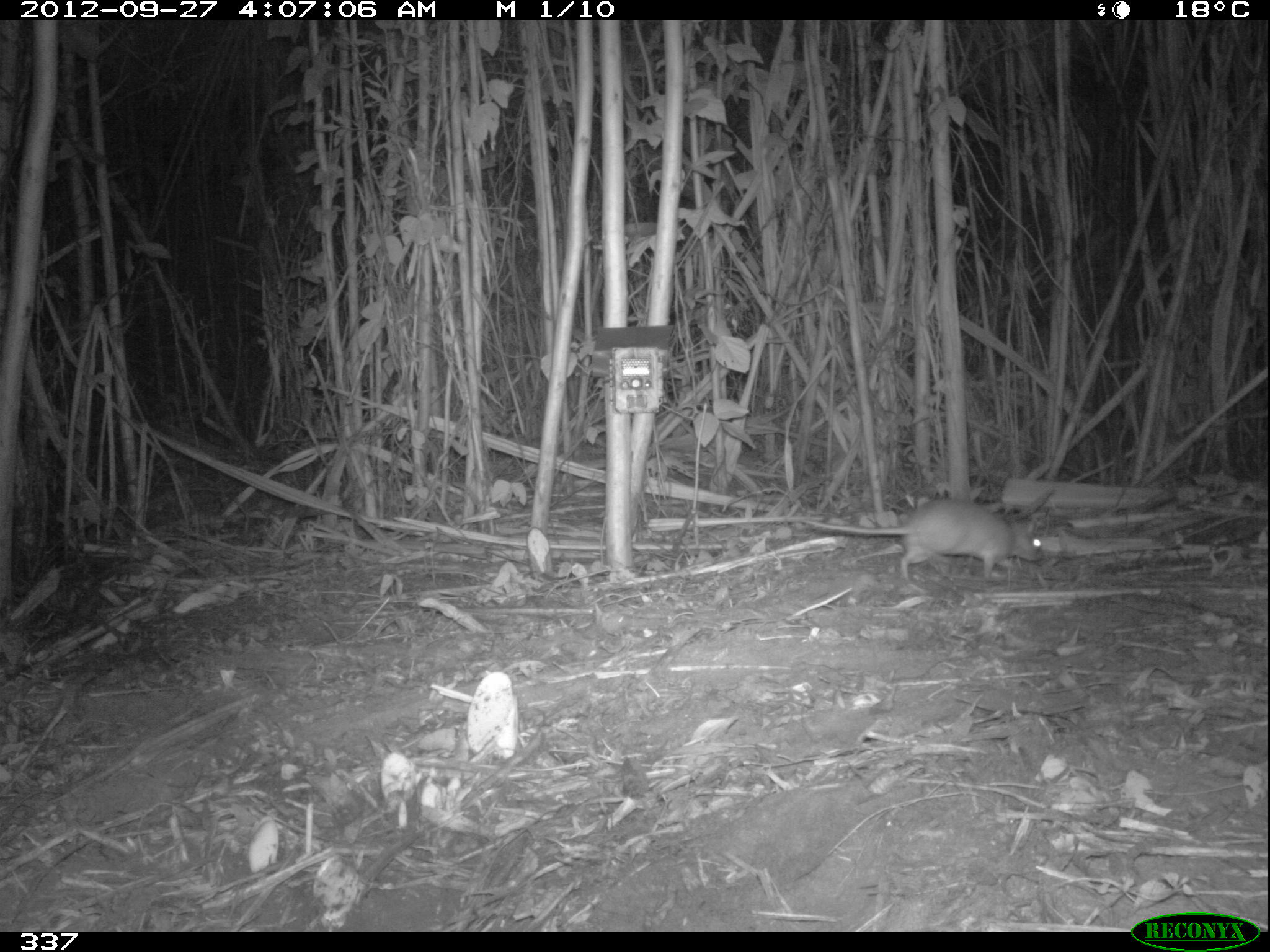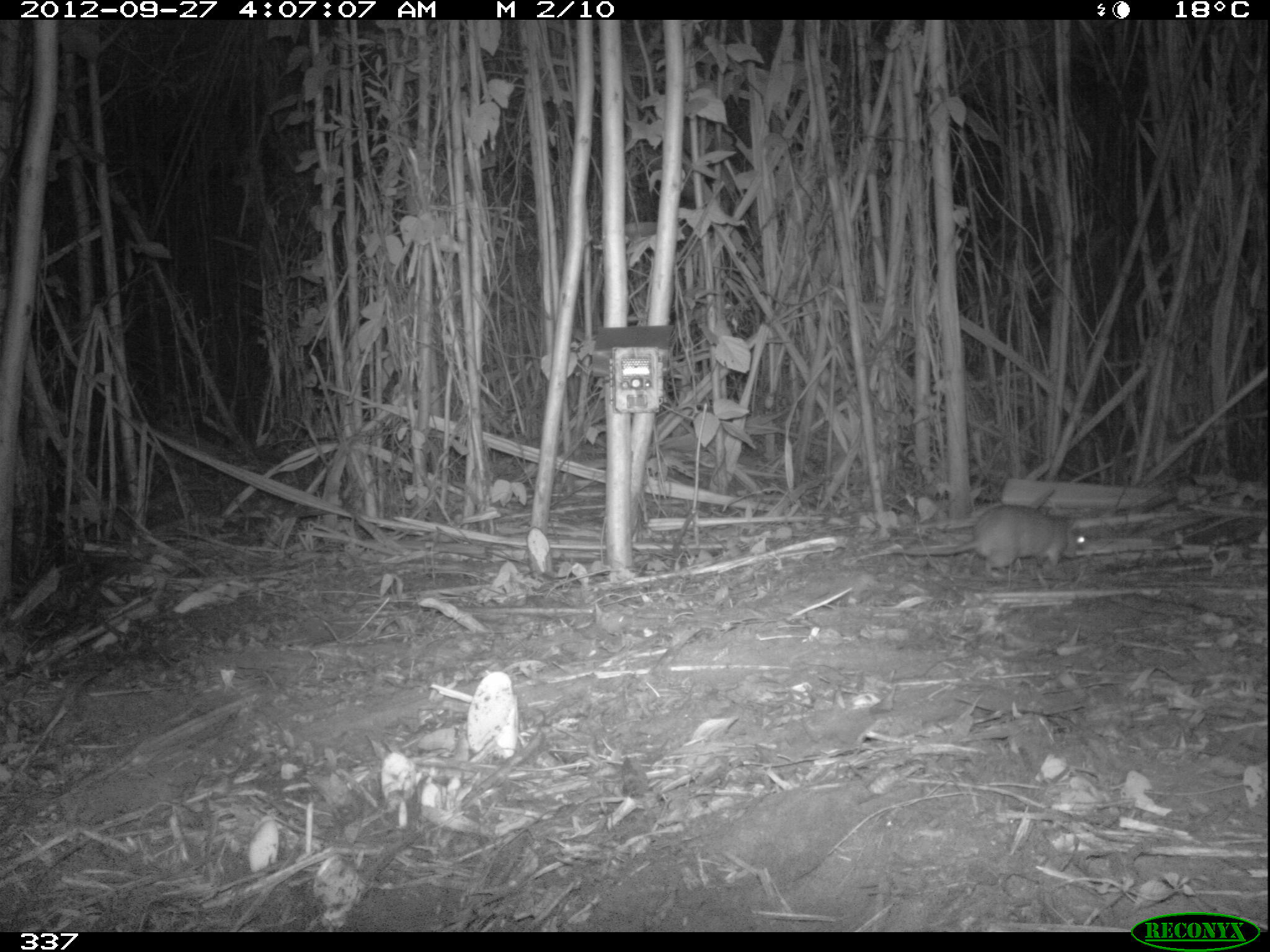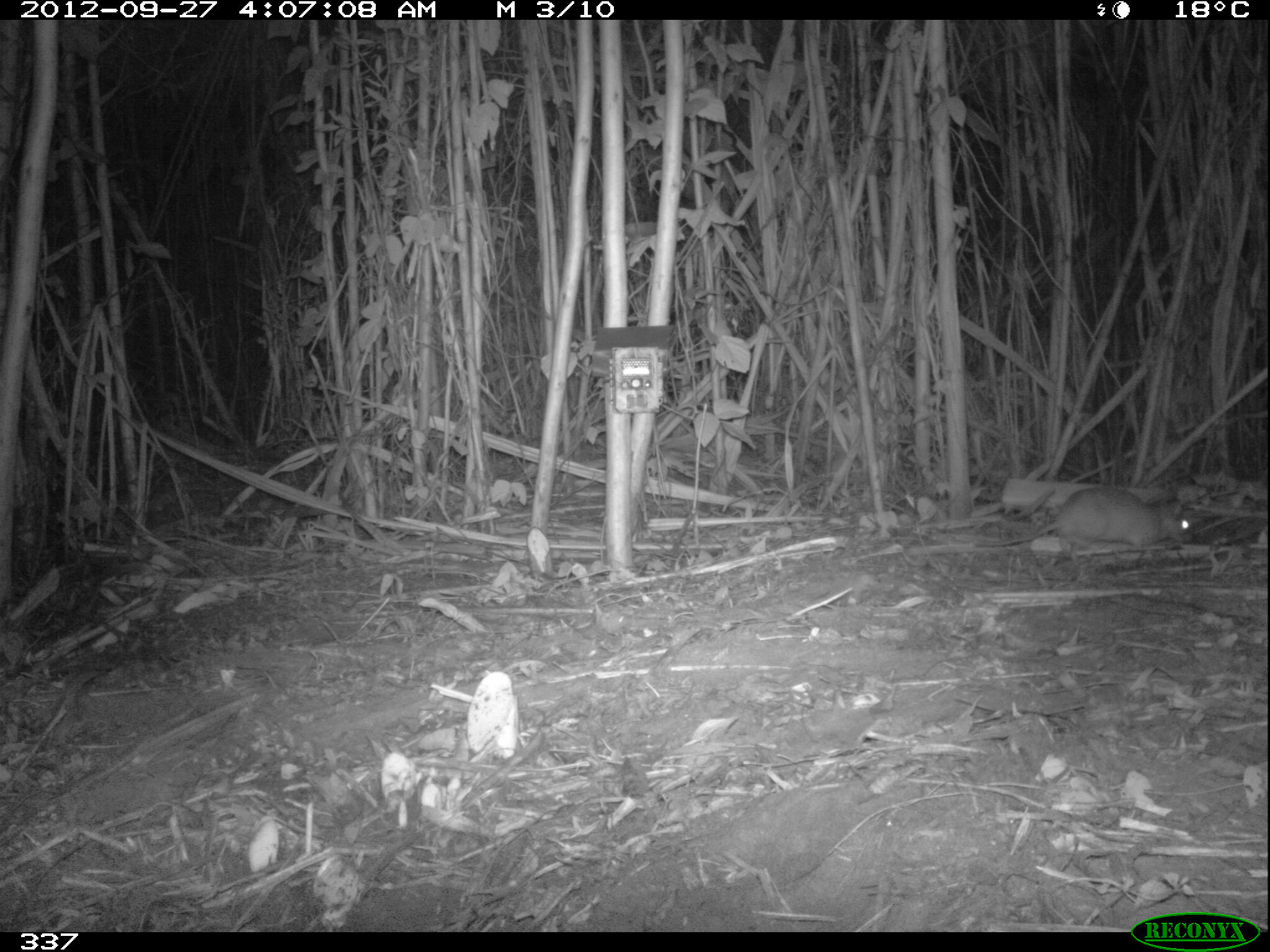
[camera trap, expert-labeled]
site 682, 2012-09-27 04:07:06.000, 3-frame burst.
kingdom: Animalia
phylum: Chordata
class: Mammalia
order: Rodentia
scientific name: Rodentia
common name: rodents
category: unknown rodent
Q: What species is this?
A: Unknown rodent (rodents) (Rodentia).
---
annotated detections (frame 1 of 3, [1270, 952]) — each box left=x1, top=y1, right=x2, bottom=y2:
unknown rodent: left=796, top=495, right=1043, bottom=581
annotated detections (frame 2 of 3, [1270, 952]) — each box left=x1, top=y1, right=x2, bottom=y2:
unknown rodent: left=884, top=504, right=1086, bottom=578